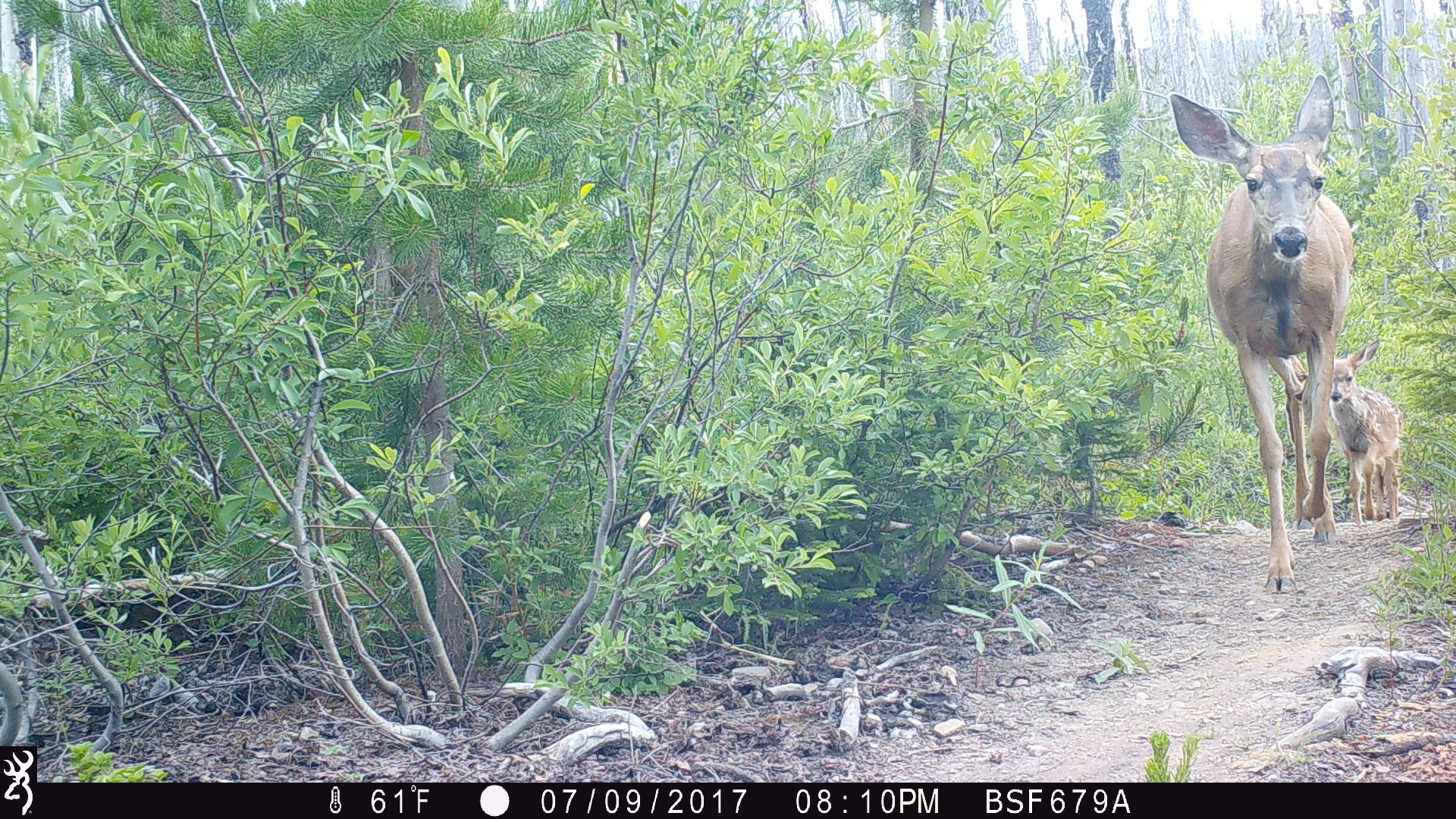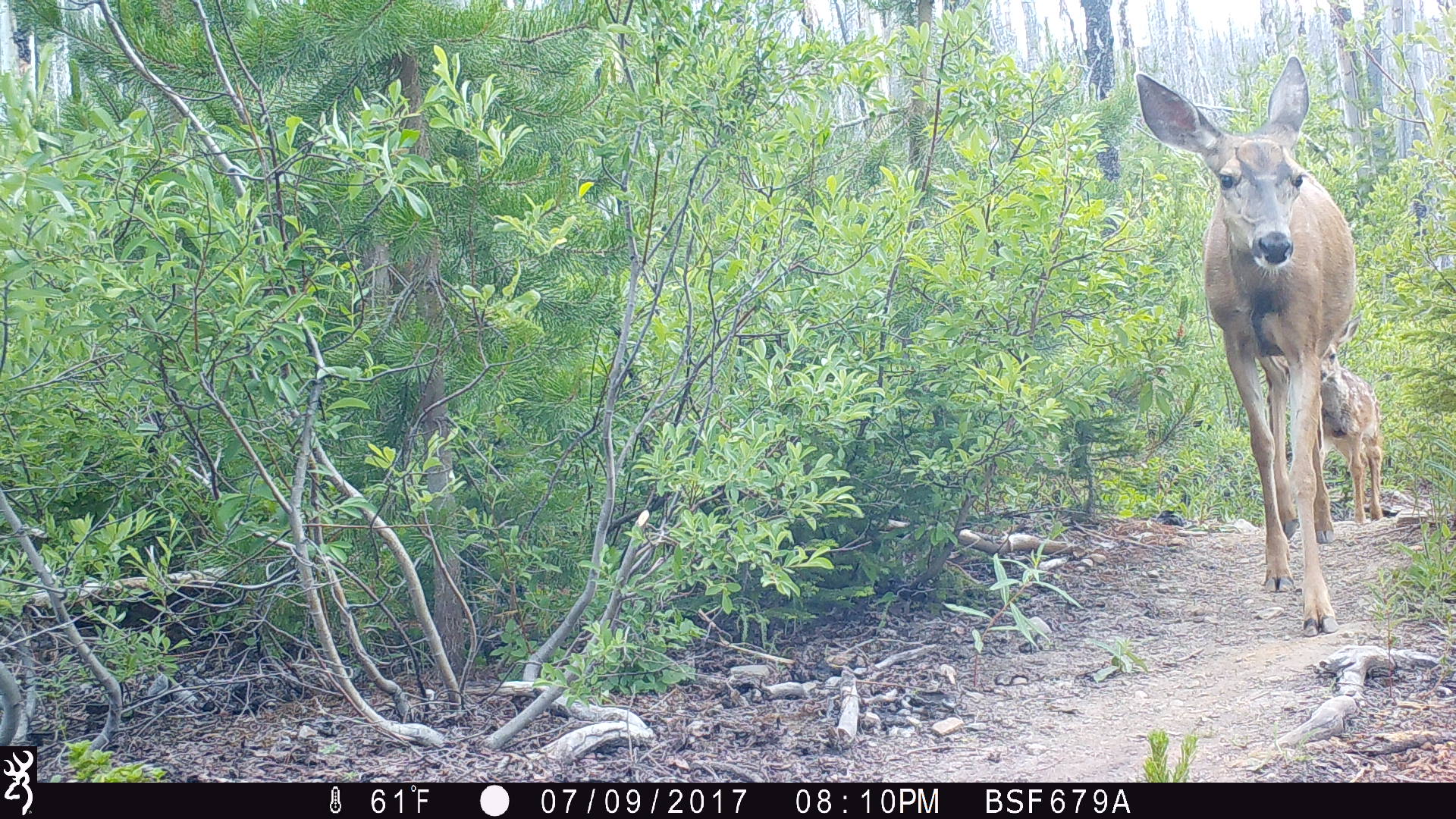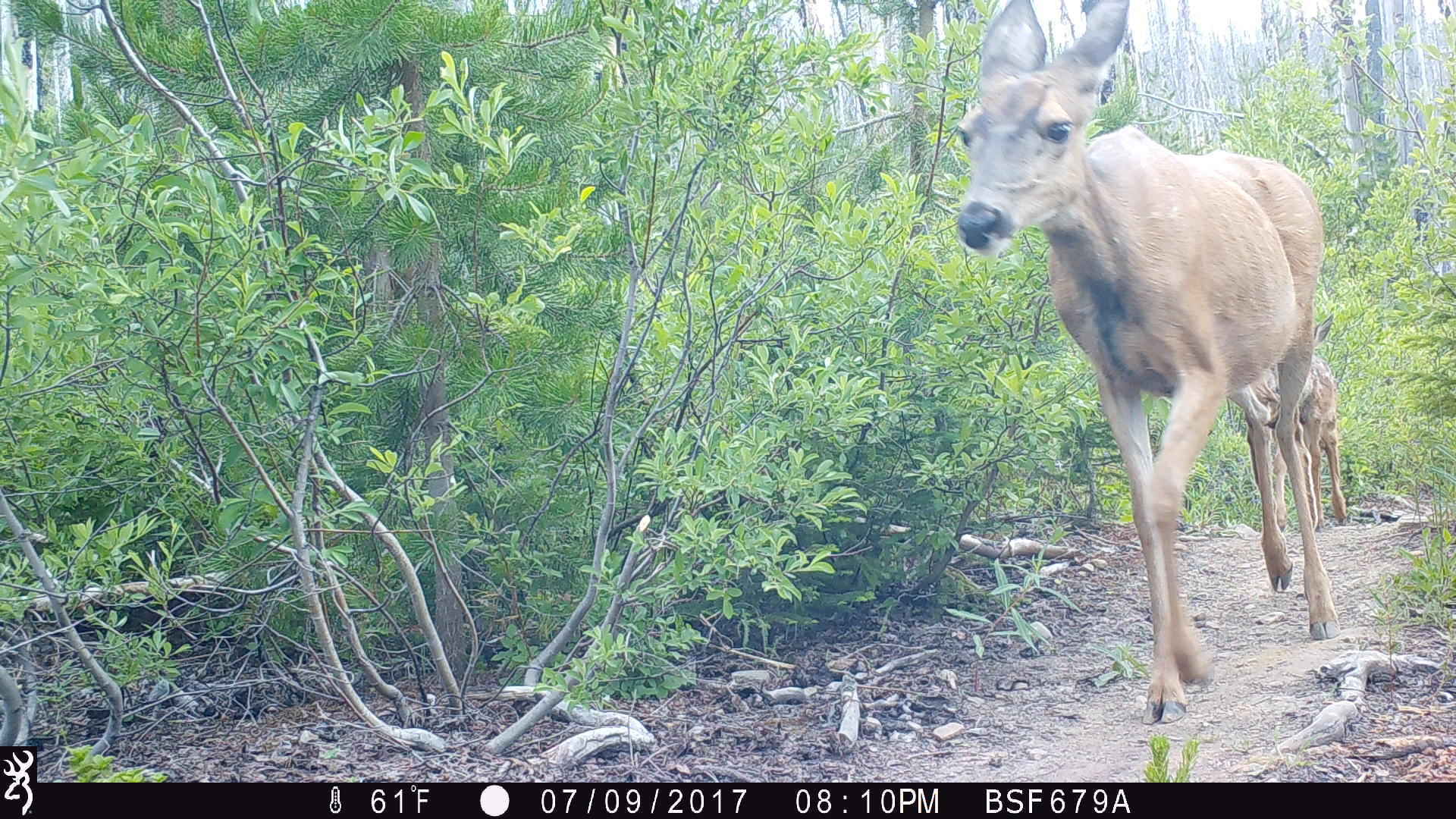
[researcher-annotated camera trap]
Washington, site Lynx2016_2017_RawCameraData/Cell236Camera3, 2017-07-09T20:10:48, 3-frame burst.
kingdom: Animalia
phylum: Chordata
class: Mammalia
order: Artiodactyla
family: Cervidae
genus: Odocoileus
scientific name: Odocoileus hemionus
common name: mule deer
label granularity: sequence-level